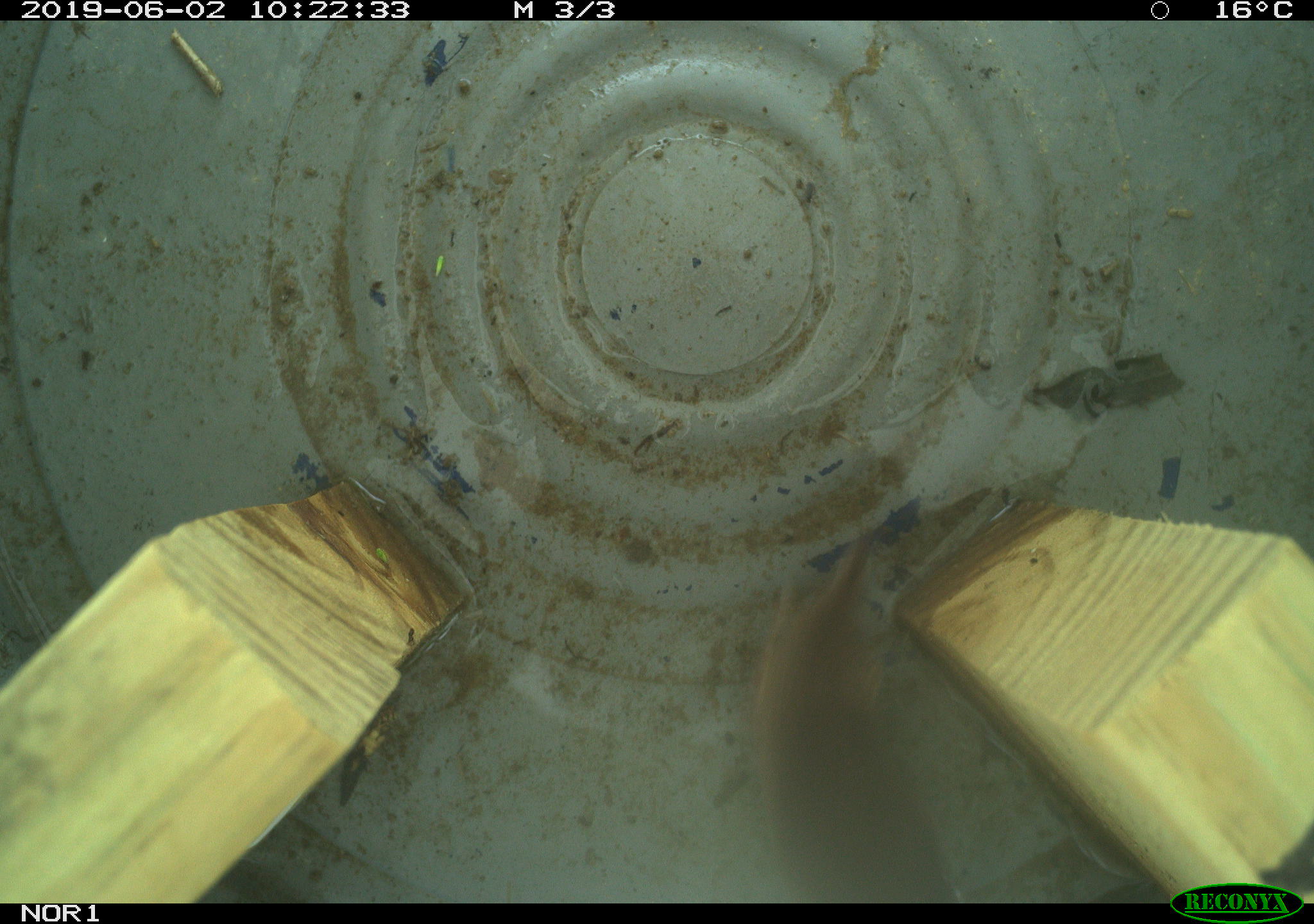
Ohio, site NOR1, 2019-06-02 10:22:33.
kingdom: Animalia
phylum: Chordata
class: Mammalia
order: Eulipotyphla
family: Soricidae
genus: Sorex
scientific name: Sorex cinereus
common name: masked shrew